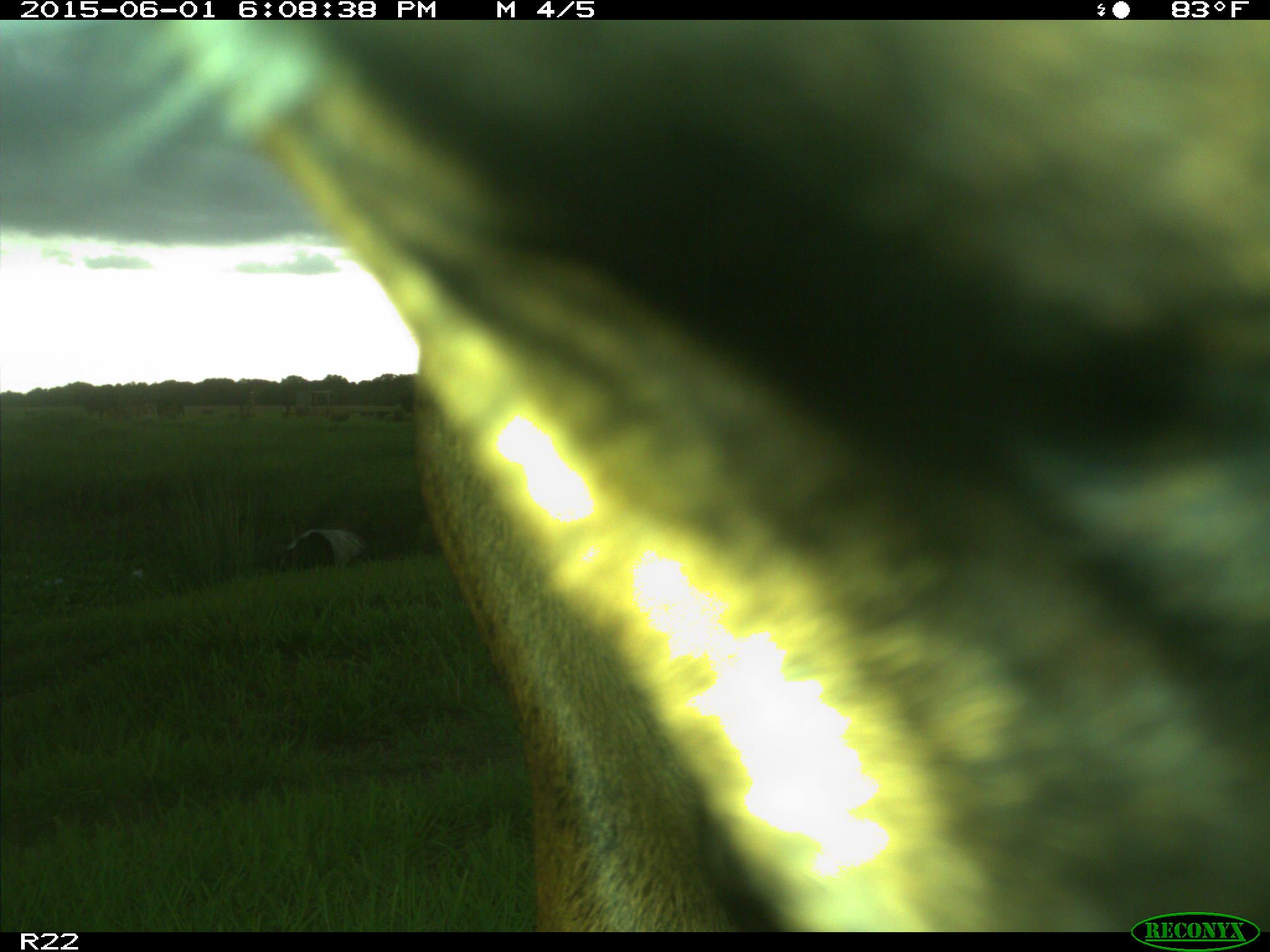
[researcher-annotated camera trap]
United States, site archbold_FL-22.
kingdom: Animalia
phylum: Chordata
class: Mammalia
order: Artiodactyla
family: Bovidae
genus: Bos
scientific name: Bos taurus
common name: domestic cow